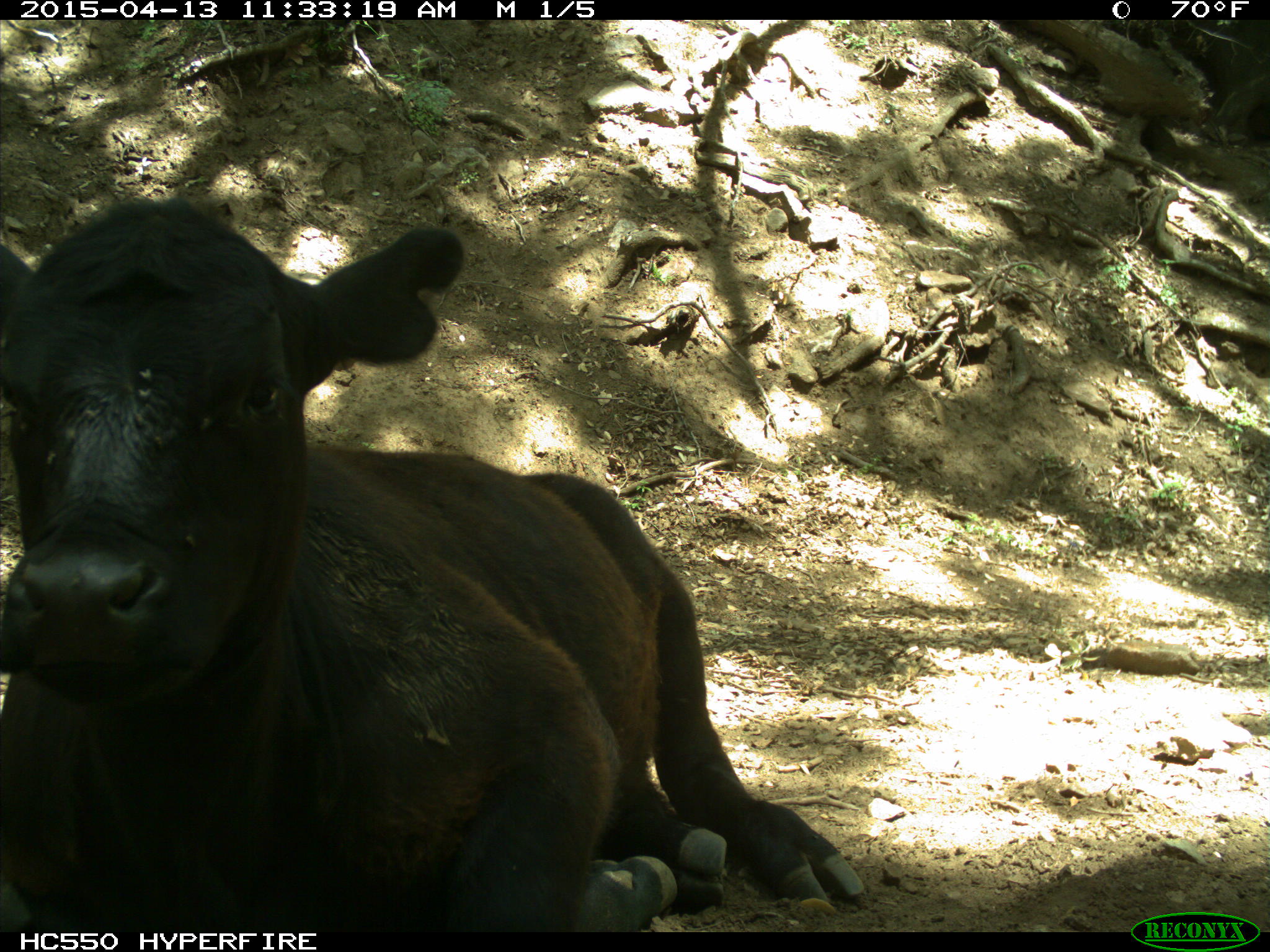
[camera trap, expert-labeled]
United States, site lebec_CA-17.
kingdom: Animalia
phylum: Chordata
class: Mammalia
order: Artiodactyla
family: Bovidae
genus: Bos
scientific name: Bos taurus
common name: domestic cow